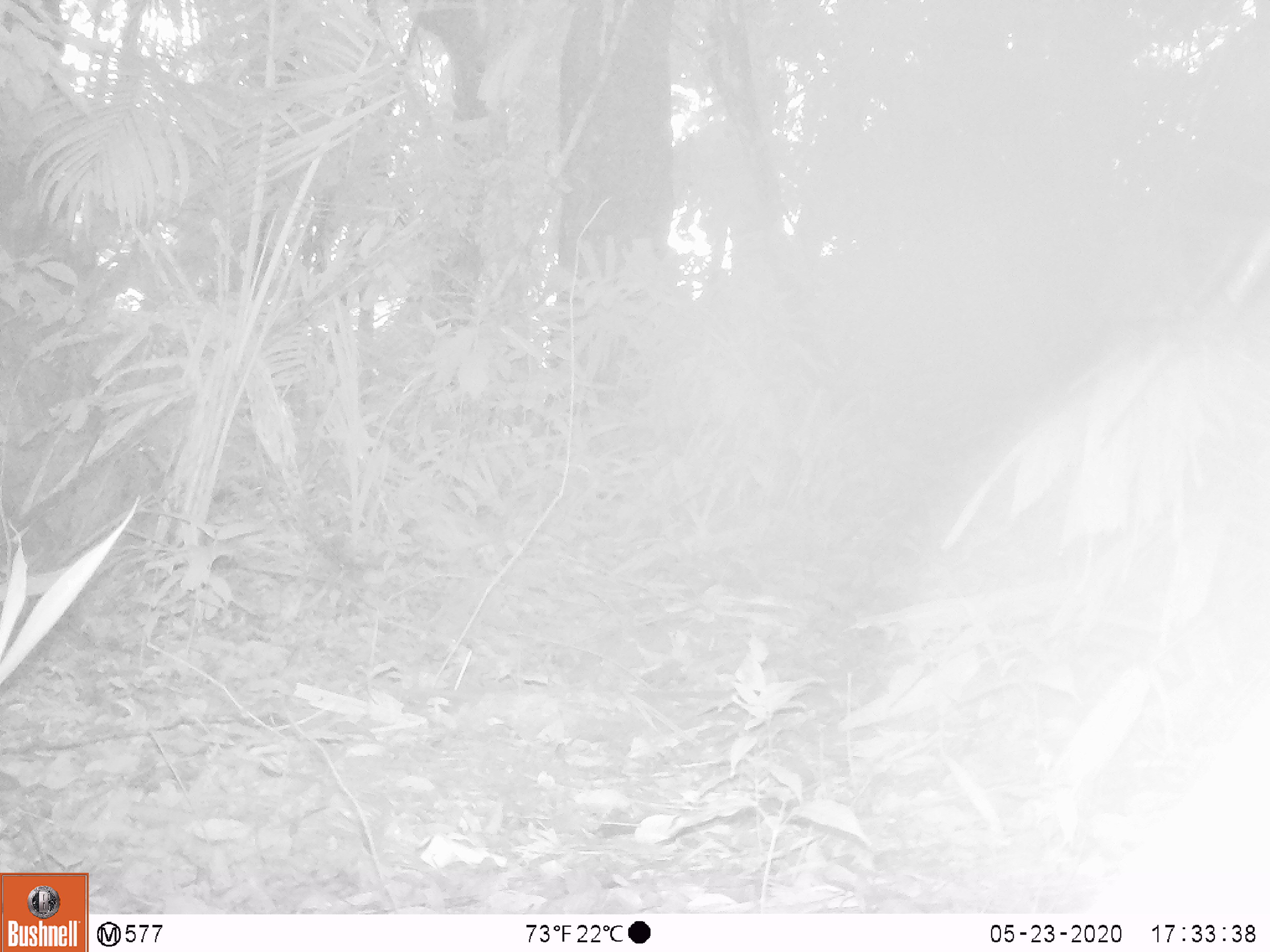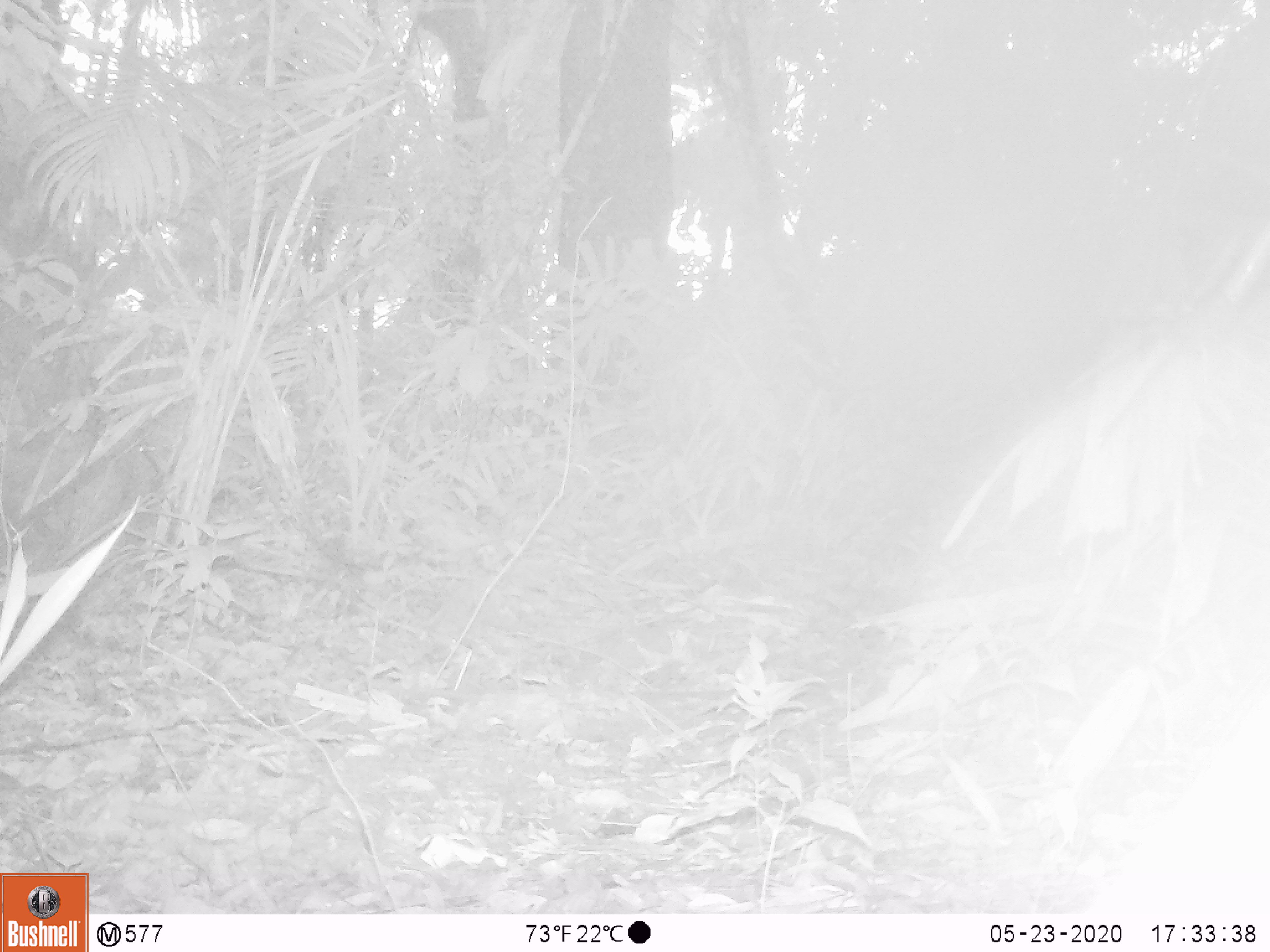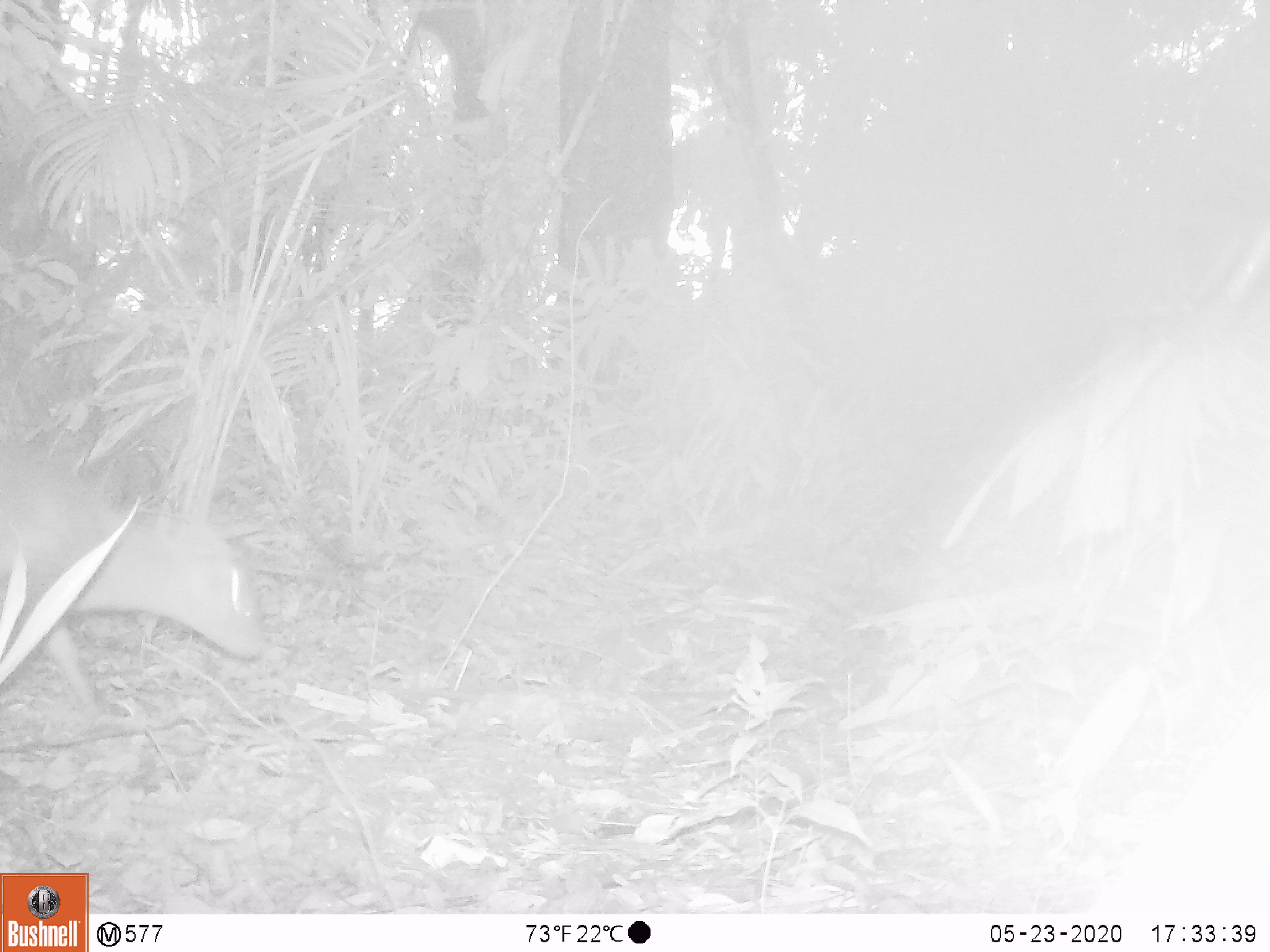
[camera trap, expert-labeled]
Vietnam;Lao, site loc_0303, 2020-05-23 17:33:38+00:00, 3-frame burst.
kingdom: Animalia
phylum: Chordata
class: Mammalia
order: Artiodactyla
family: Cervidae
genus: Muntiacus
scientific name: Muntiacus rooseveltorum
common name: roosevelt's muntjac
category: roosevelts muntjac group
Roosevelts muntjac group (roosevelt's muntjac) (Muntiacus rooseveltorum). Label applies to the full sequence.